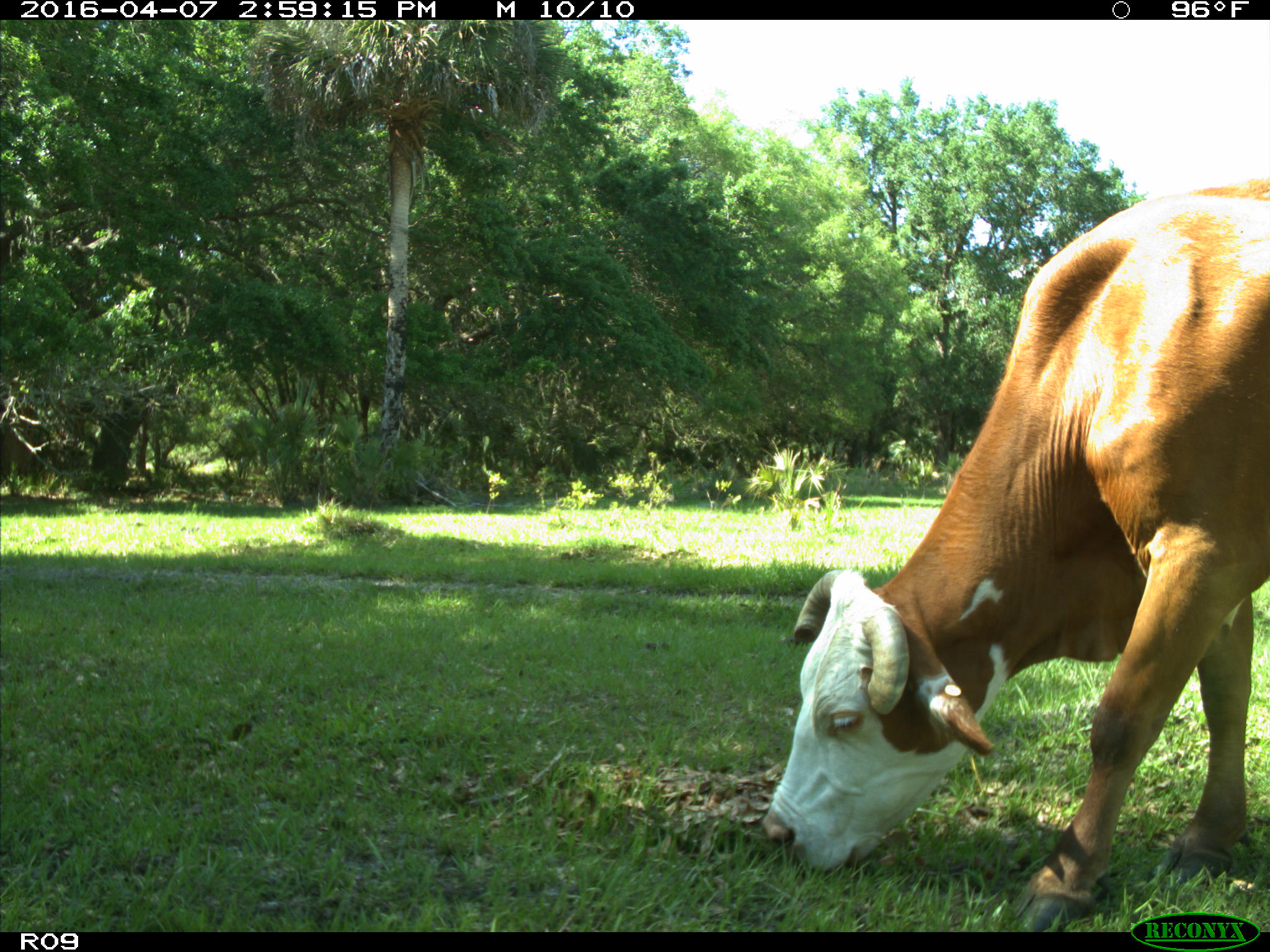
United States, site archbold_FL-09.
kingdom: Animalia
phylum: Chordata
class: Mammalia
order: Artiodactyla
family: Bovidae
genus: Bos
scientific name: Bos taurus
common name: domestic cow